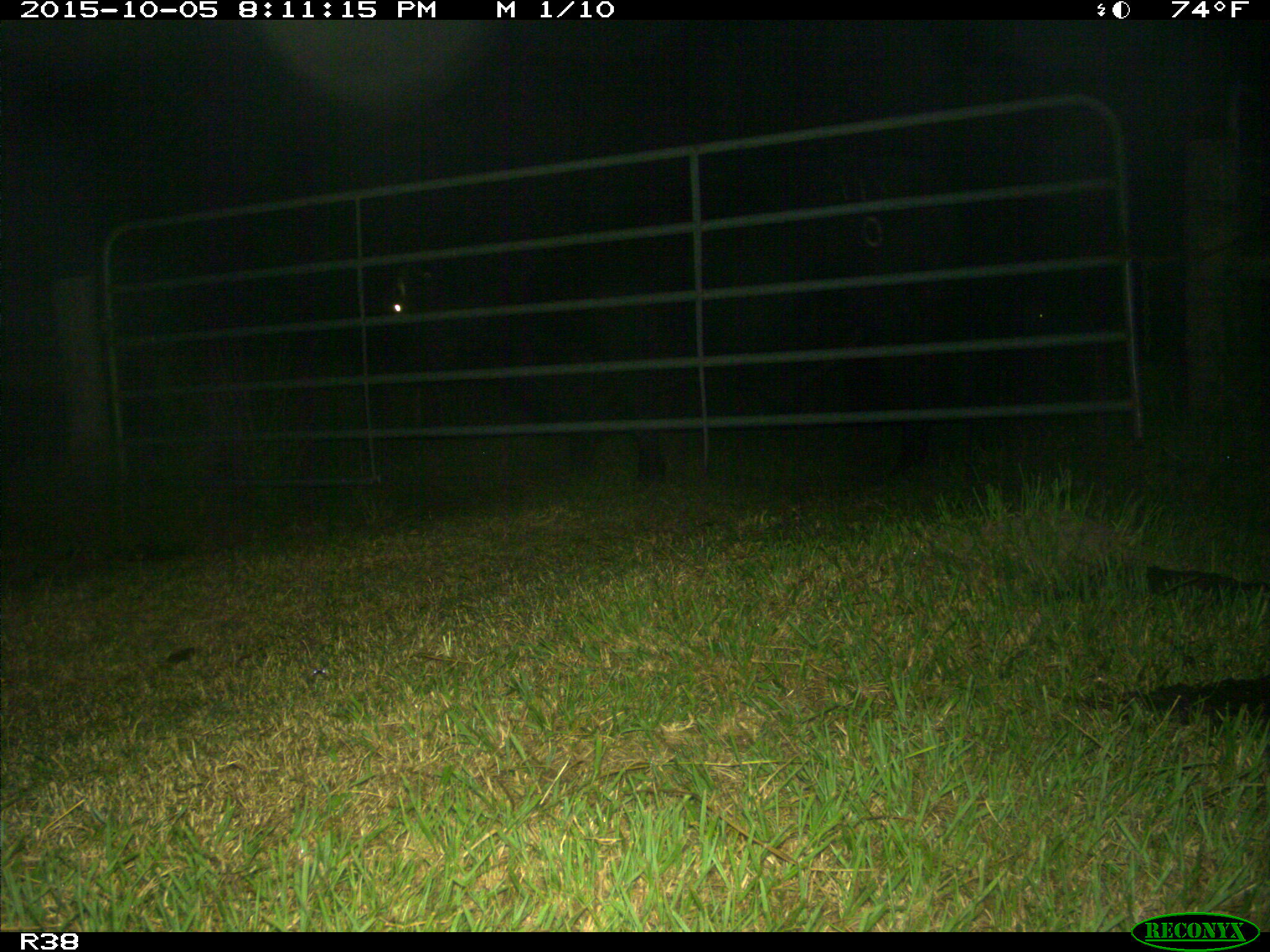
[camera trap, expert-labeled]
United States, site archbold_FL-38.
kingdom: Animalia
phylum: Chordata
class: Mammalia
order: Artiodactyla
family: Bovidae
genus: Bos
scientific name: Bos taurus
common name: domestic cow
Bos taurus (domestic cow).